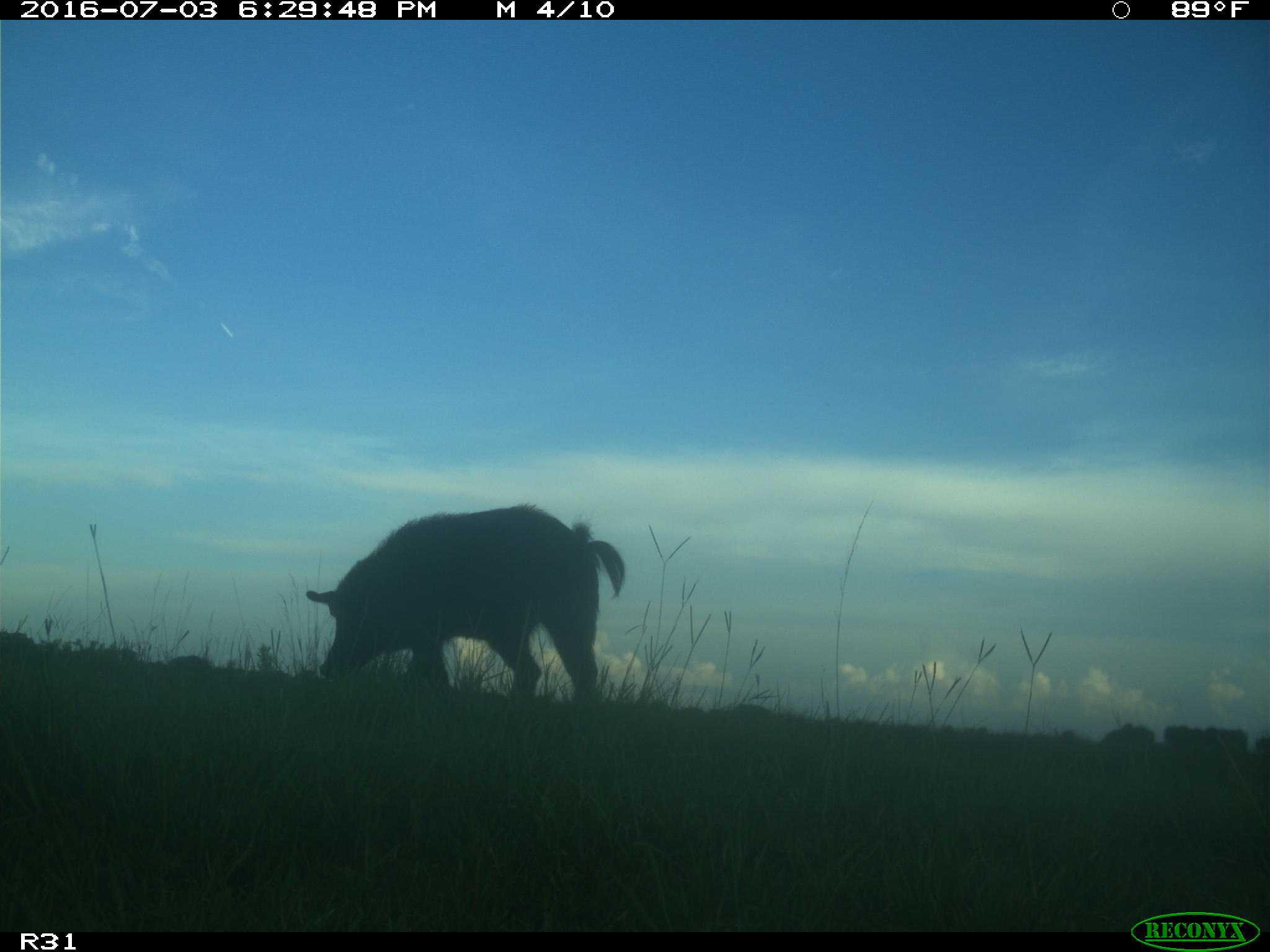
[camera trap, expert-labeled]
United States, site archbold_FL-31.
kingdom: Animalia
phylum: Chordata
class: Mammalia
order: Artiodactyla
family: Suidae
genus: Sus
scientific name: Sus scrofa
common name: wild boar